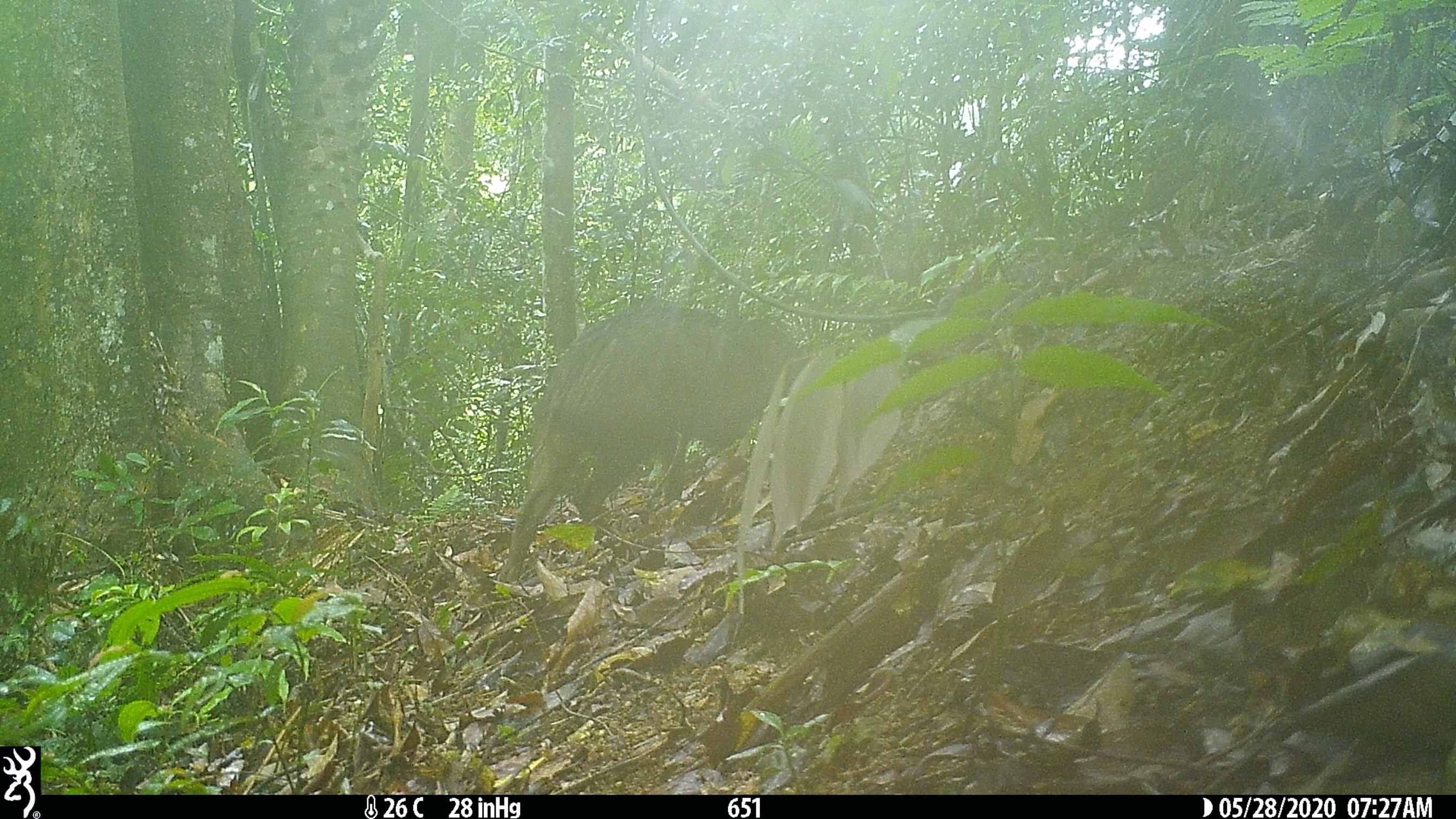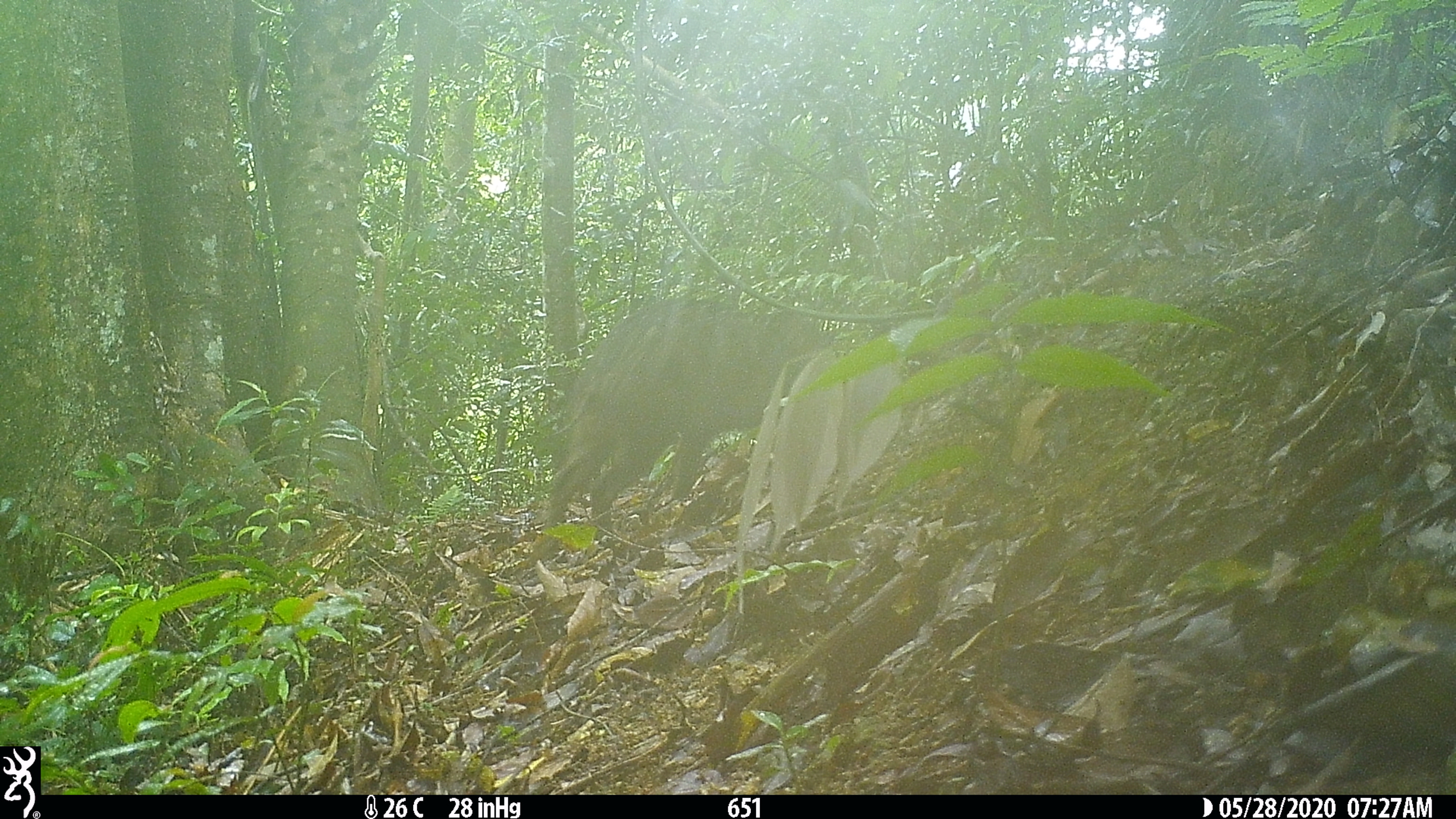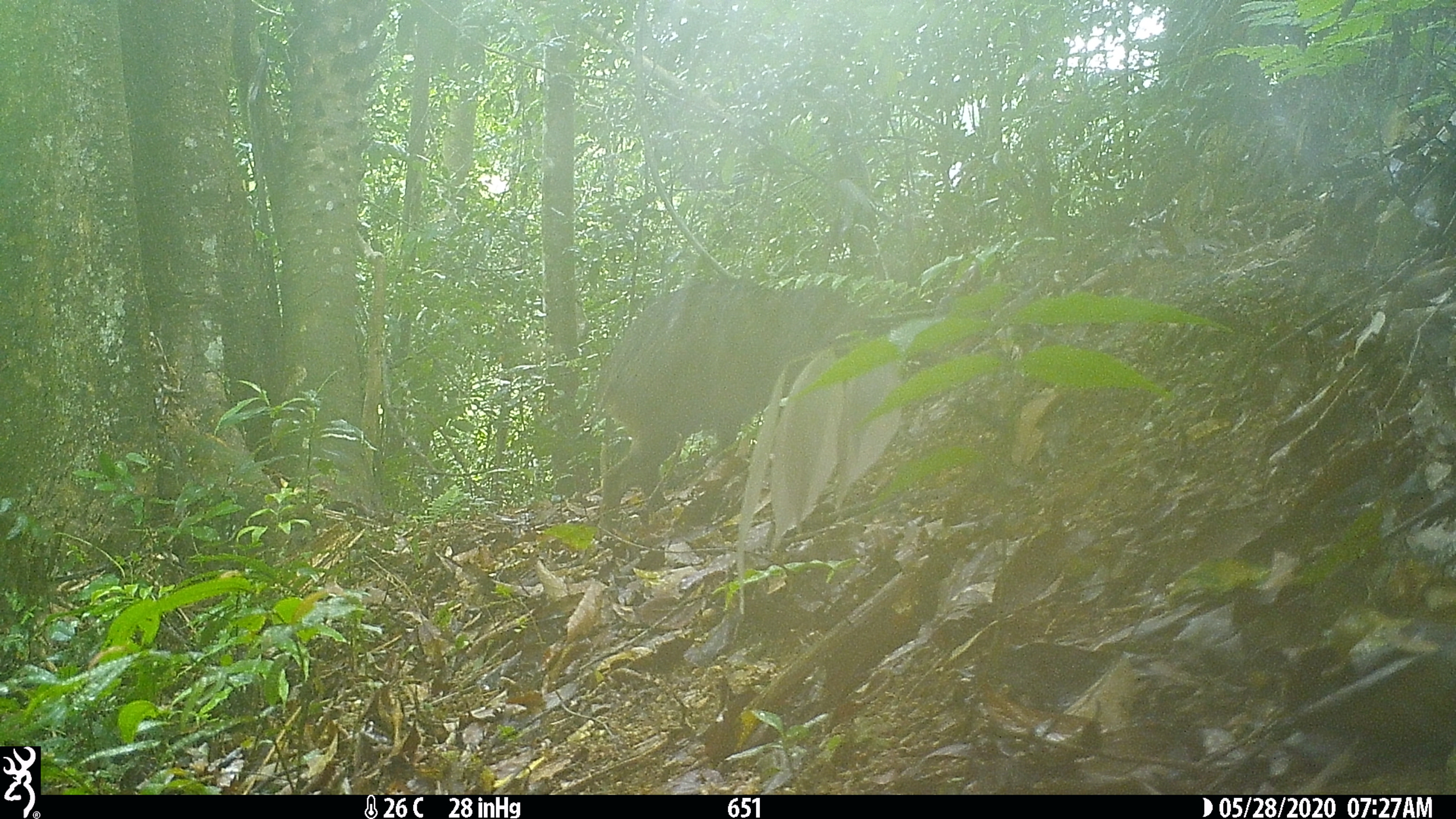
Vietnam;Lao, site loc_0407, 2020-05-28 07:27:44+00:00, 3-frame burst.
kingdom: Animalia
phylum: Chordata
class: Mammalia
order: Artiodactyla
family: Suidae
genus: Sus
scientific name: Sus scrofa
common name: eurasian wild pig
Eurasian wild pig (Sus scrofa). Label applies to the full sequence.